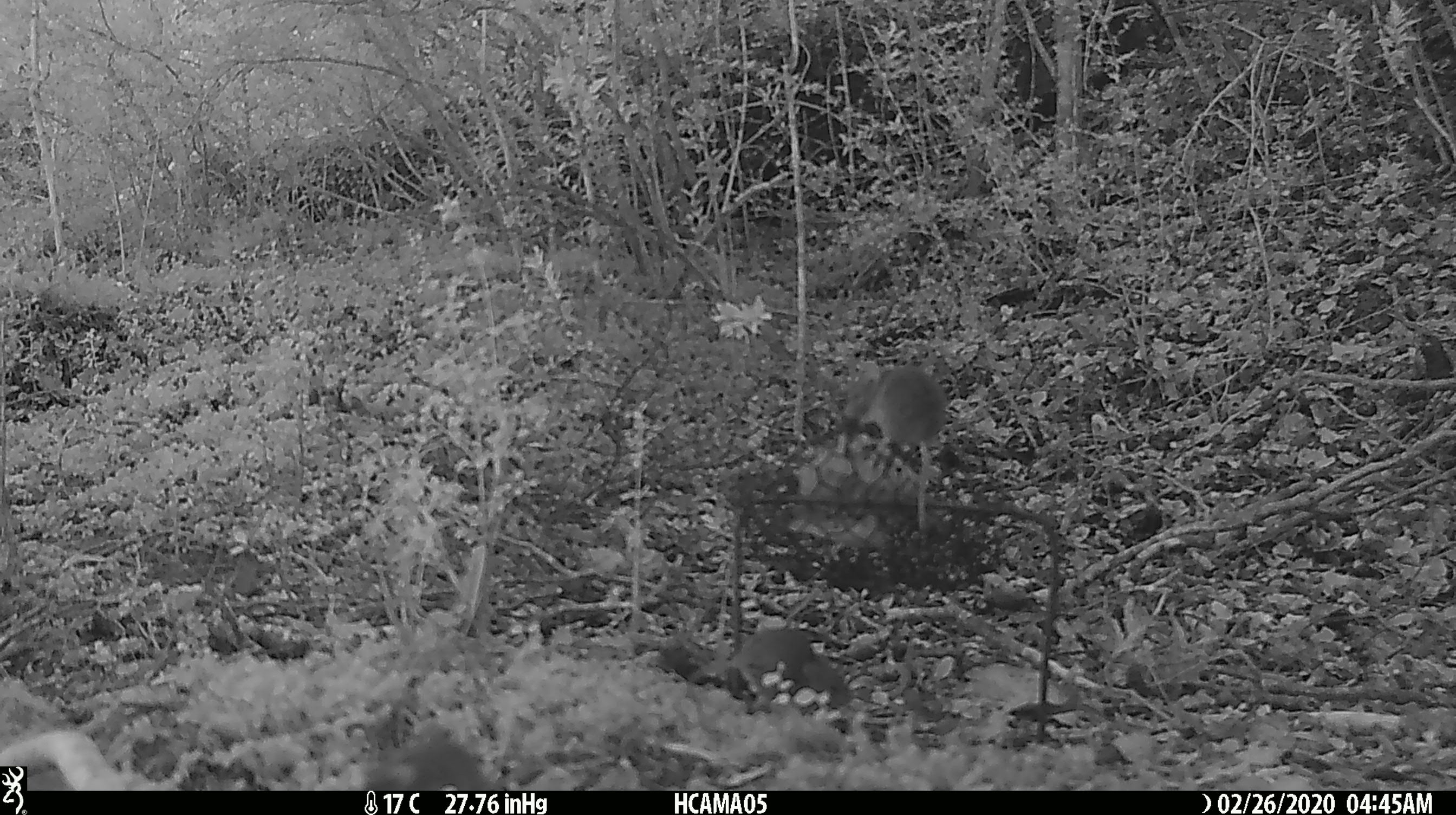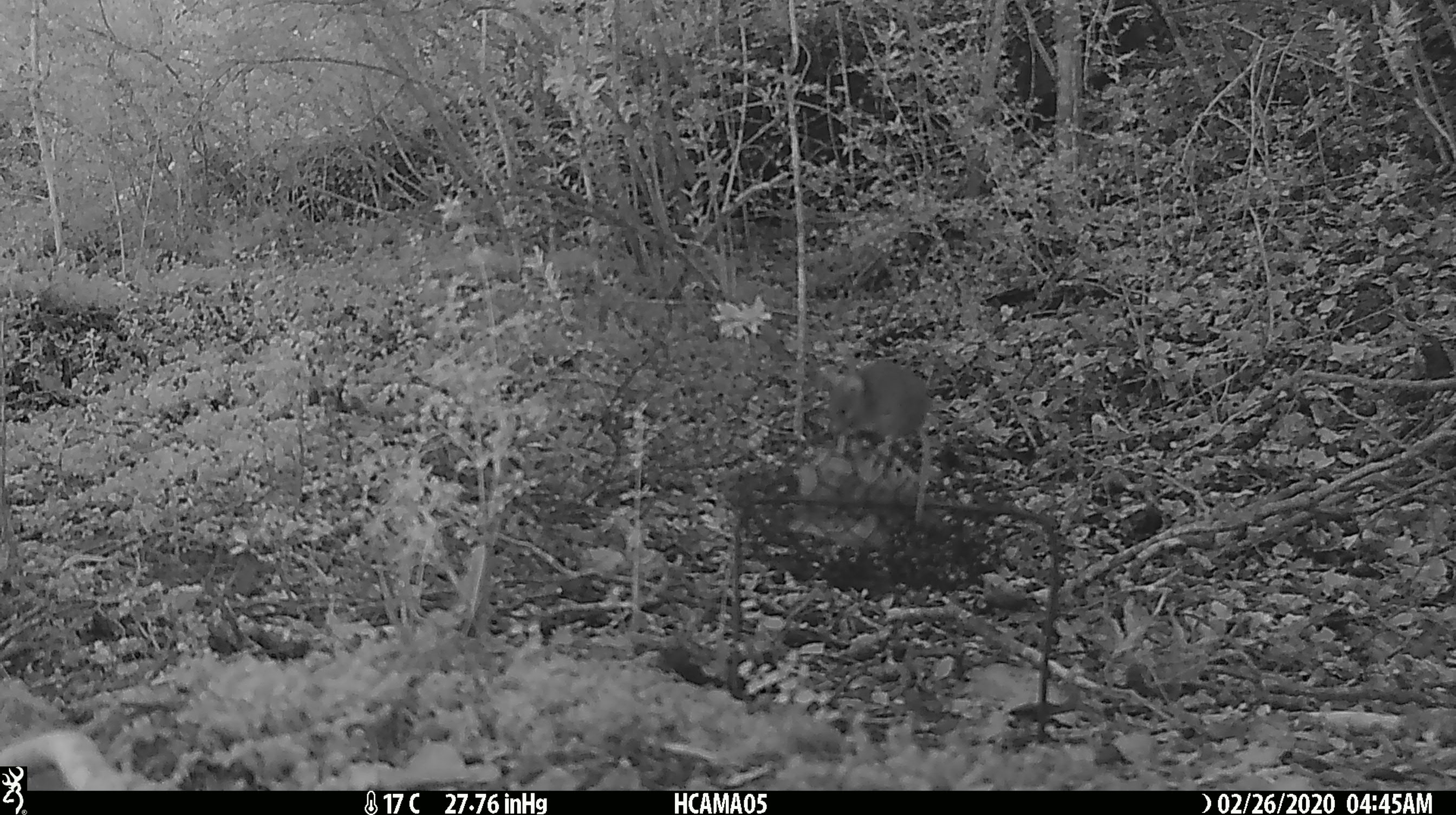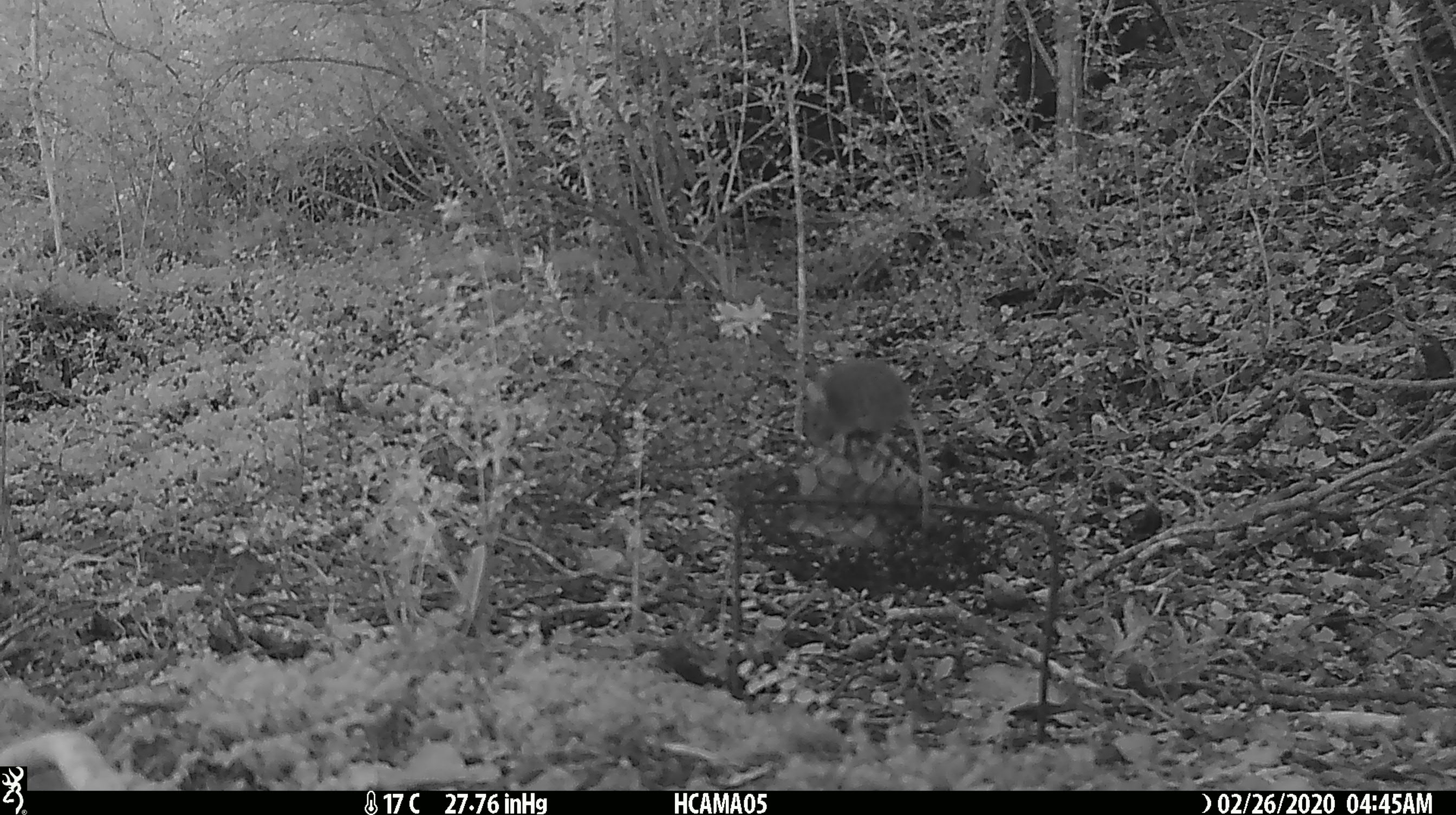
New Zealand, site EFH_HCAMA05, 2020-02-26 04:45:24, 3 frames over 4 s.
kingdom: Animalia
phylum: Chordata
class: Mammalia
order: Rodentia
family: Muridae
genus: Mus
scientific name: Mus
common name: mouse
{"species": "mouse (Mus)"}